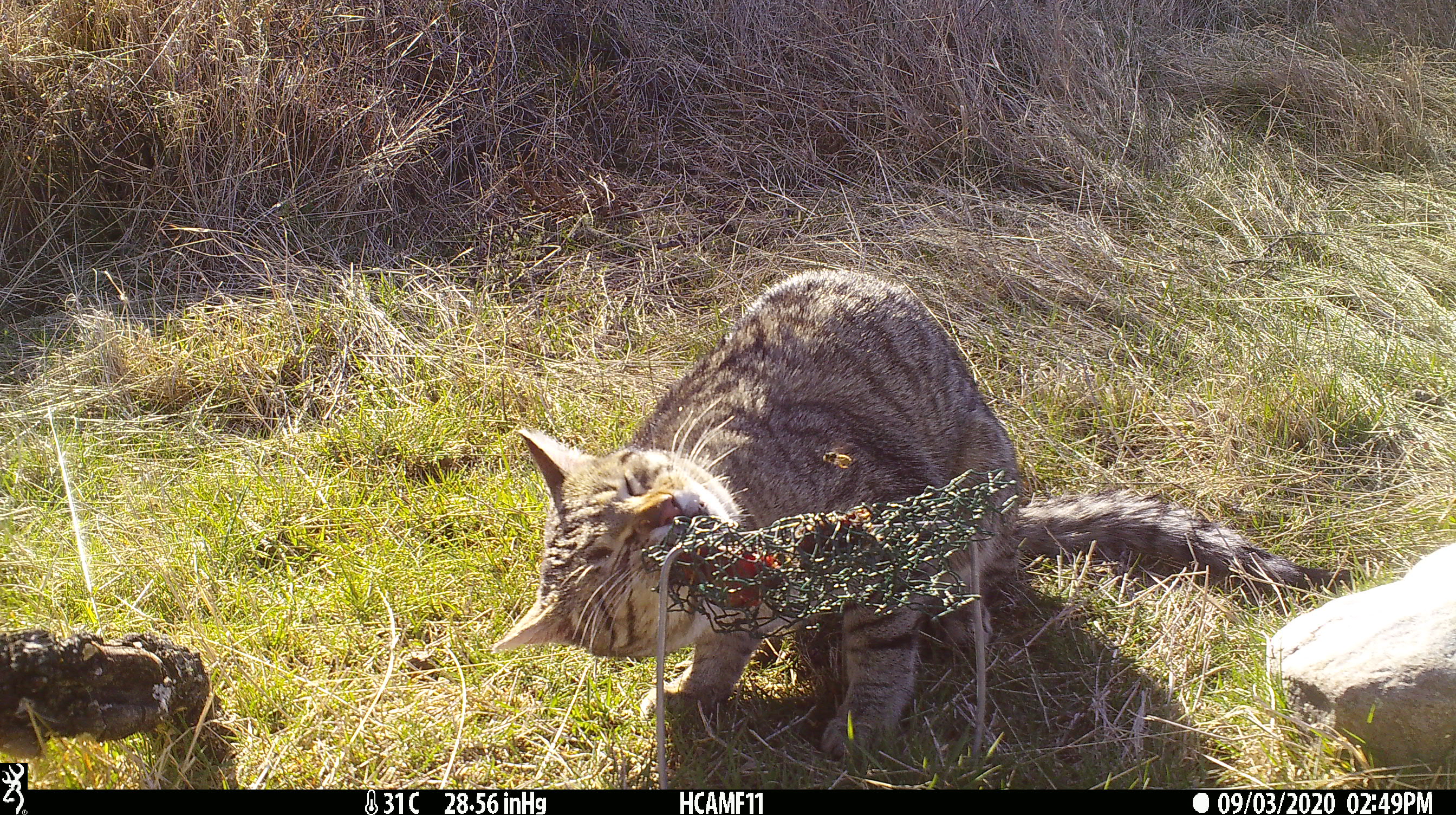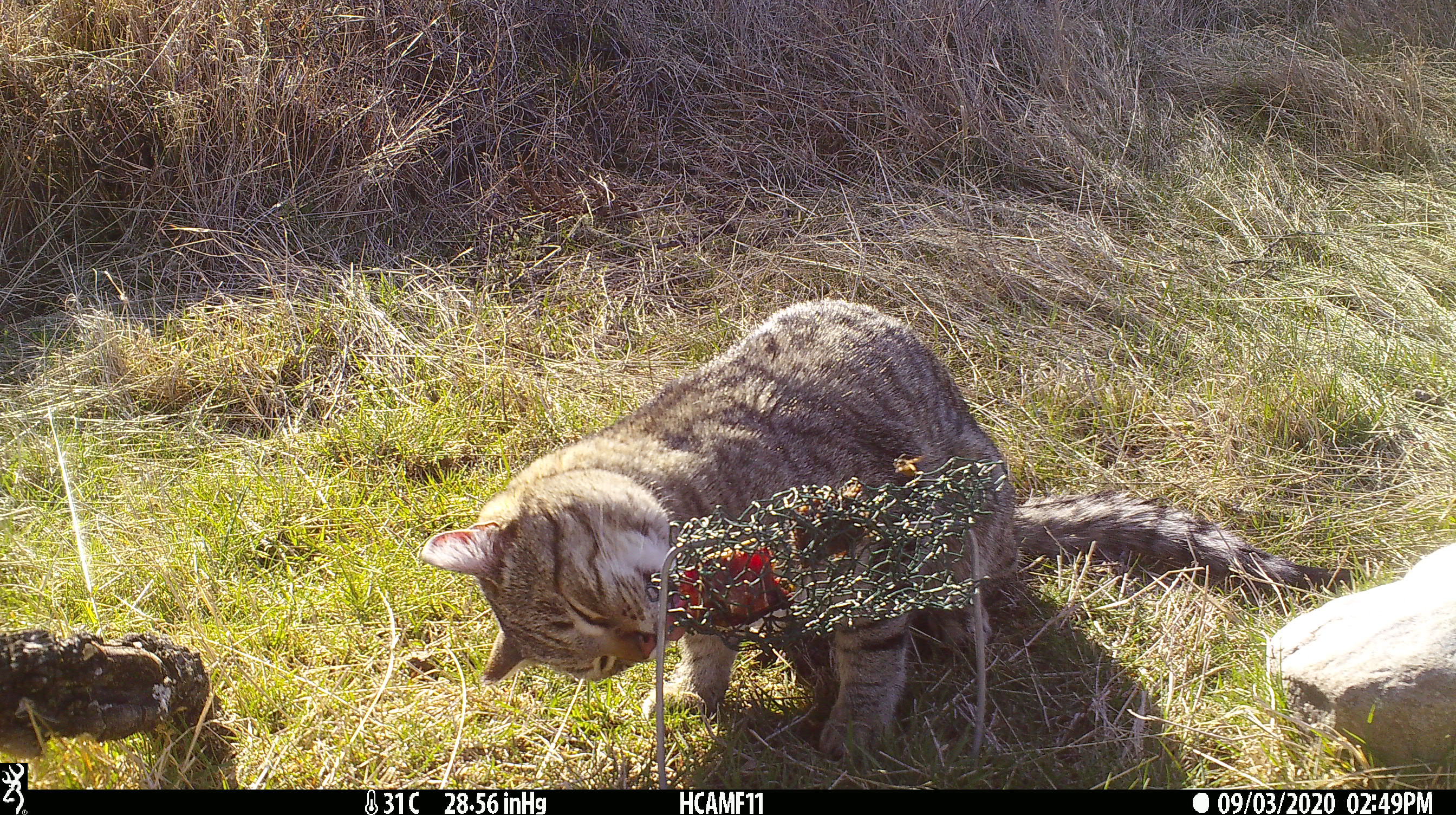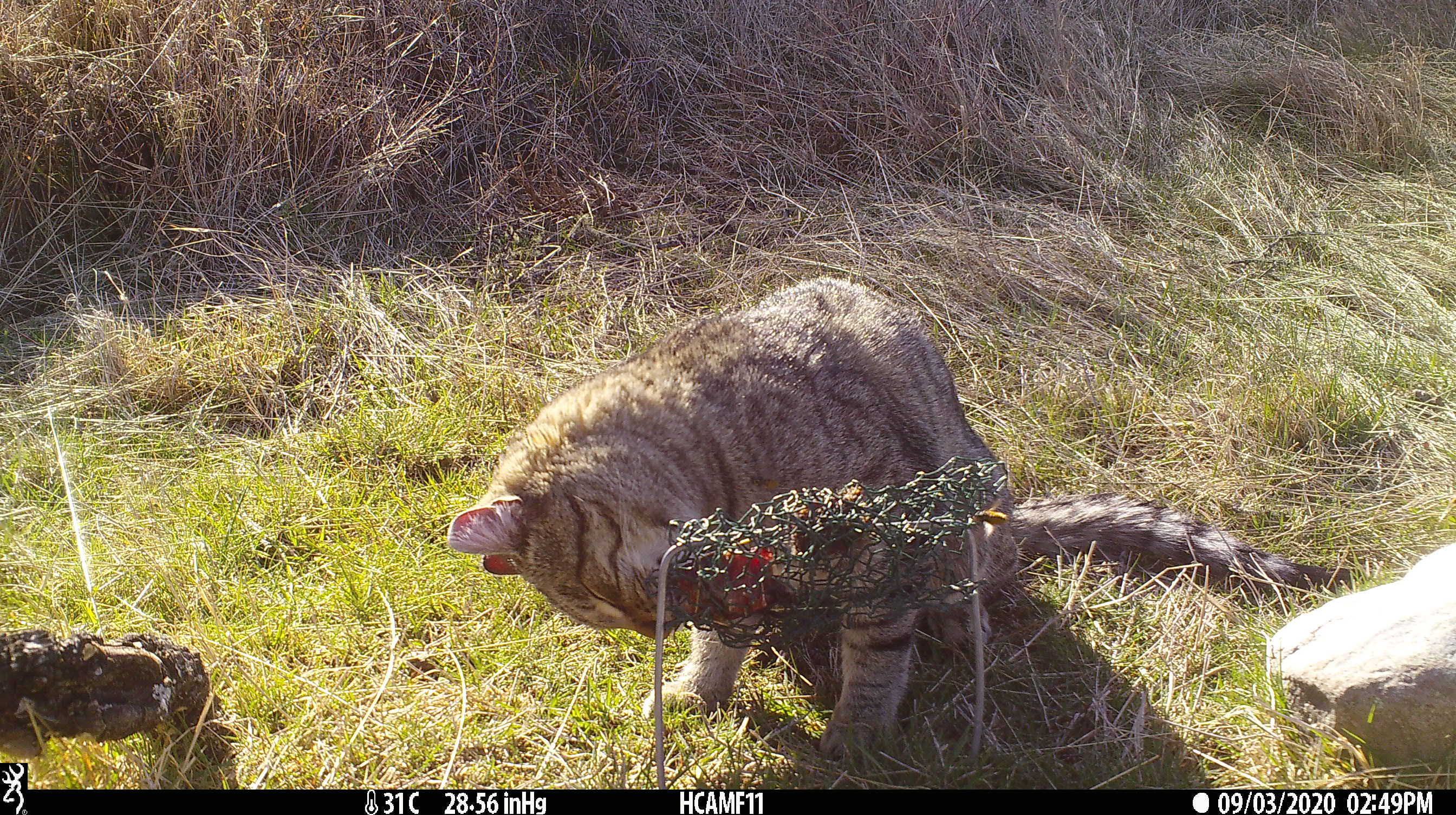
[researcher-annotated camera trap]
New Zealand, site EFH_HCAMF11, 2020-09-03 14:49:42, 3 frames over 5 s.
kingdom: Animalia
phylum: Chordata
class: Mammalia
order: Carnivora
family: Felidae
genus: Felis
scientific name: Felis catus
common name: domestic cat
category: cat